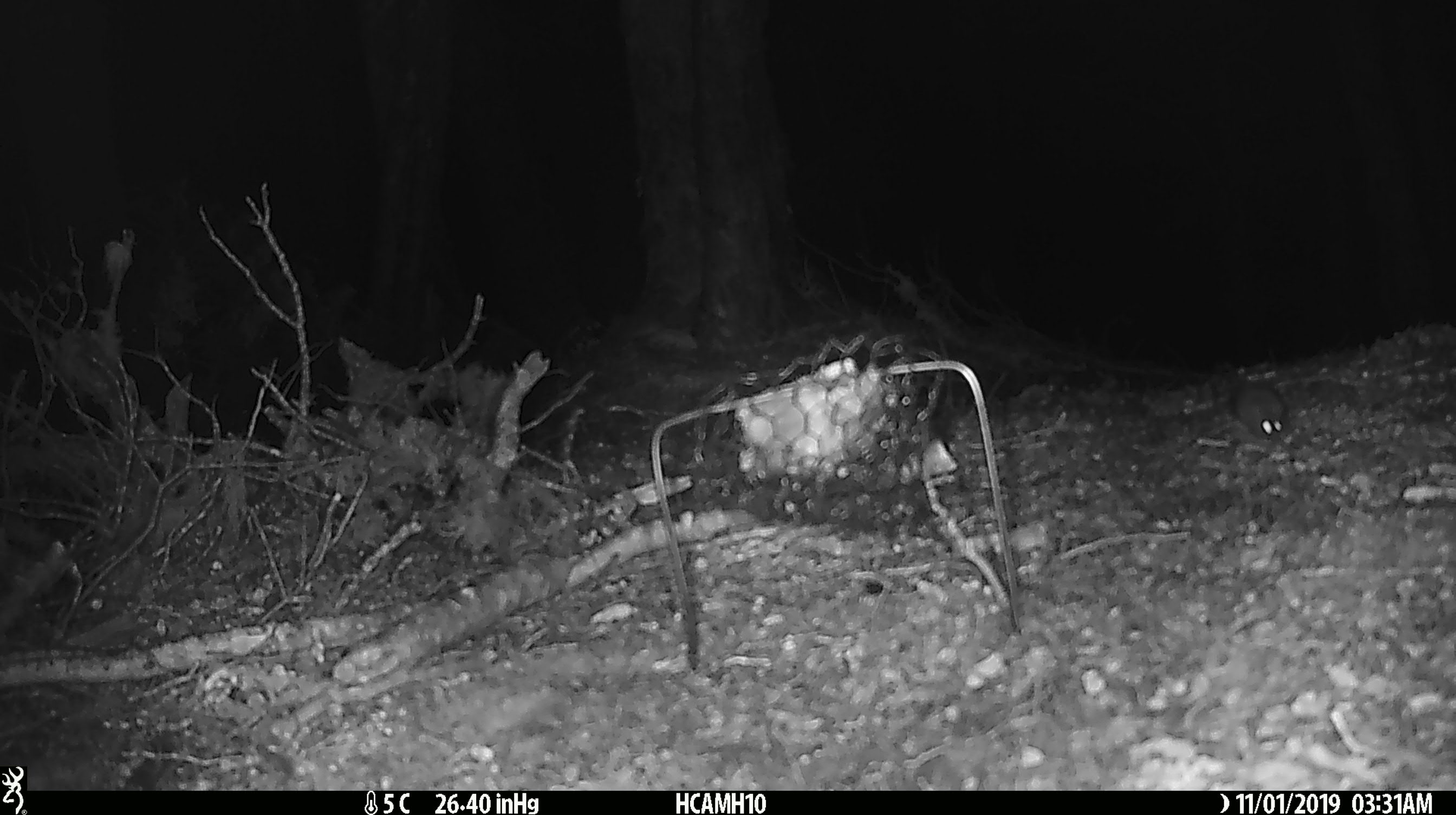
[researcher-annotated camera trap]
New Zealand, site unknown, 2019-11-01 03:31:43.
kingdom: Animalia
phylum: Chordata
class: Mammalia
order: Rodentia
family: Muridae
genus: Mus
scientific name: Mus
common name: mouse